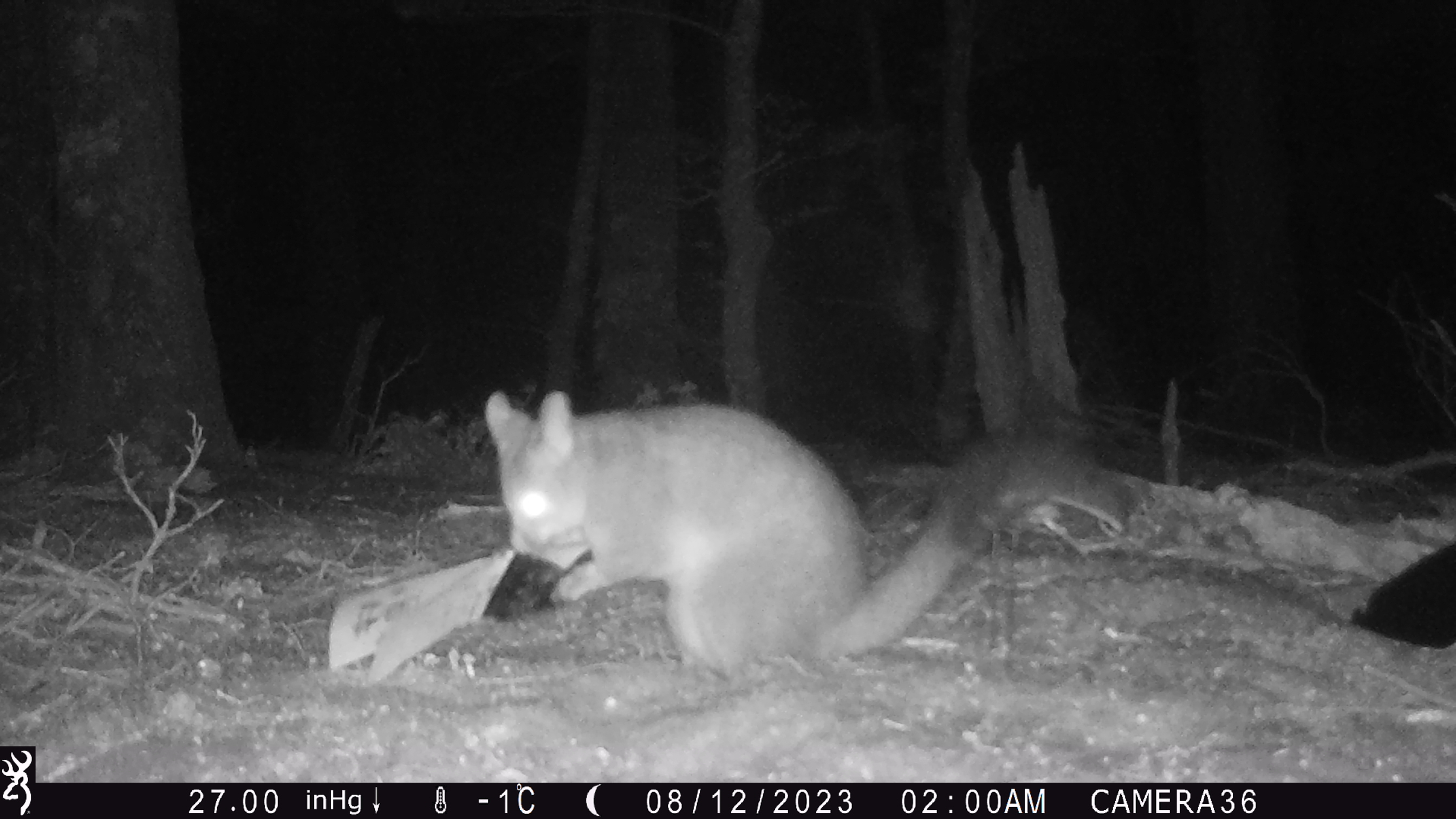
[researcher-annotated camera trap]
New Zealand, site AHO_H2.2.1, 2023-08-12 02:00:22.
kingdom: Animalia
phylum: Chordata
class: Mammalia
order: Carnivora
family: Mustelidae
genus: Mustela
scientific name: Mustela erminea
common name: stoat